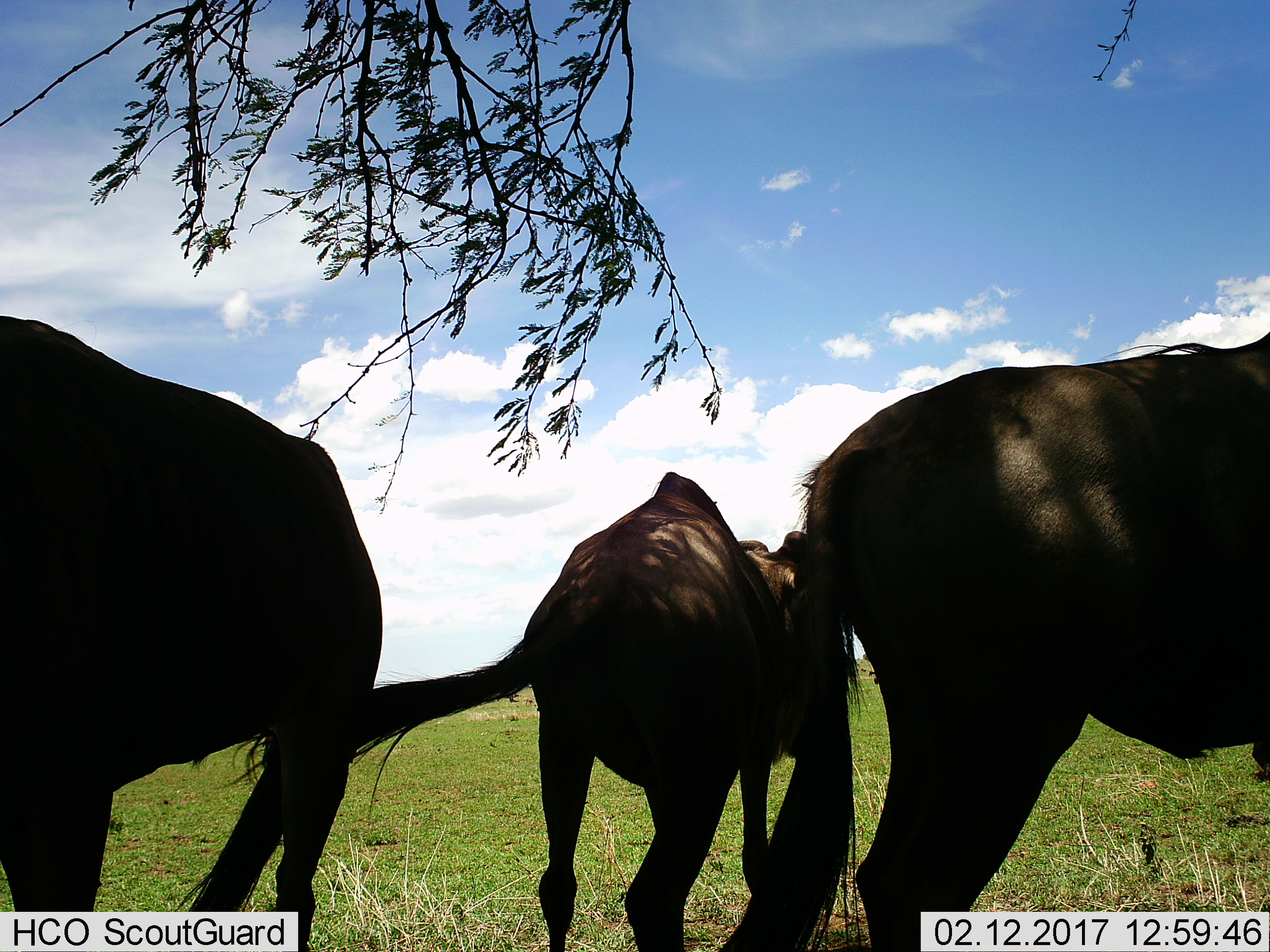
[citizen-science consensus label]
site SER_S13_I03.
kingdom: Animalia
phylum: Chordata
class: Mammalia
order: Artiodactyla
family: Bovidae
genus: Connochaetes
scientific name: Connochaetes taurinus taurinus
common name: blue wildebeest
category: wildebeestblue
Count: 3.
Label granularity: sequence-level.